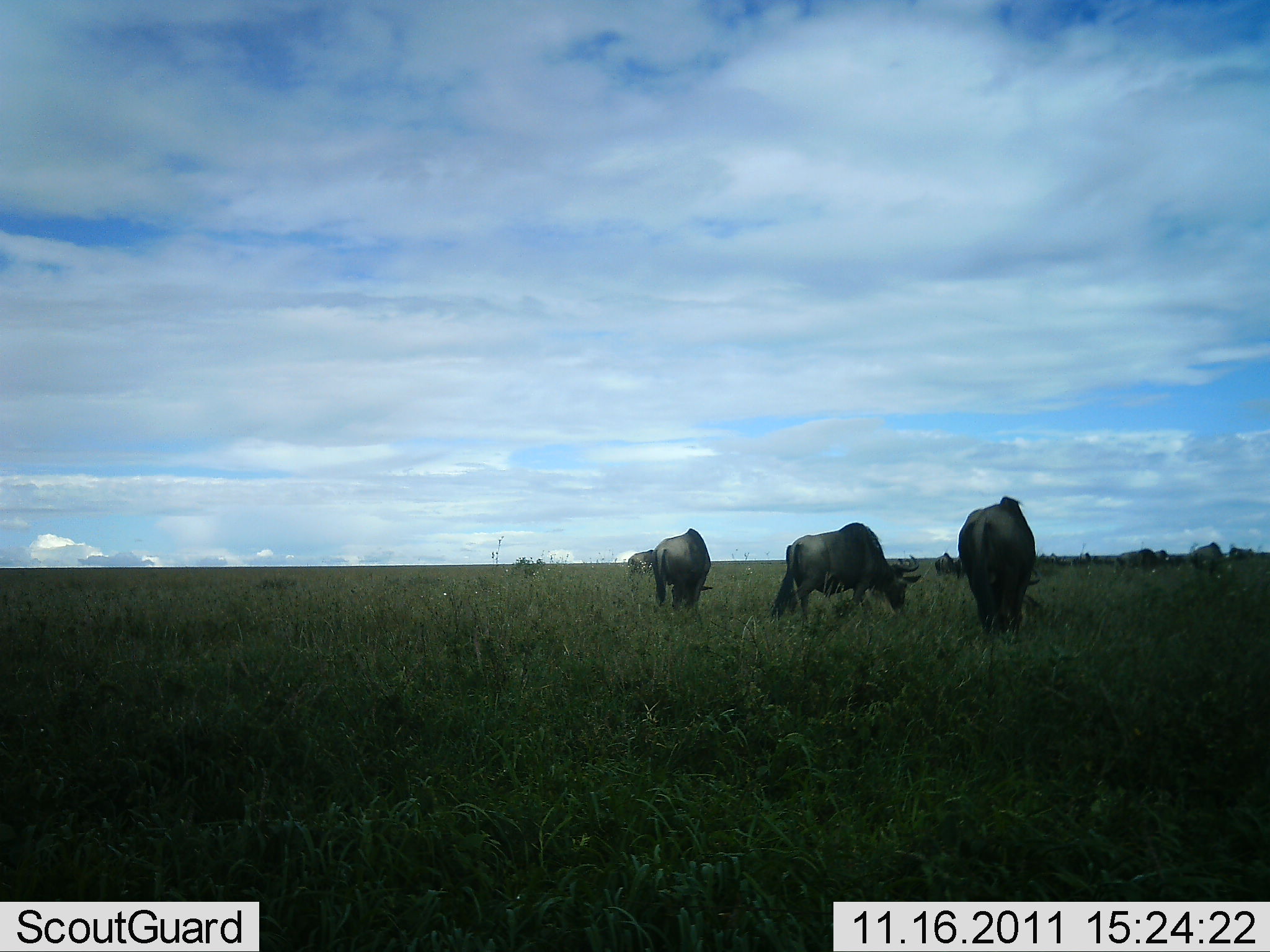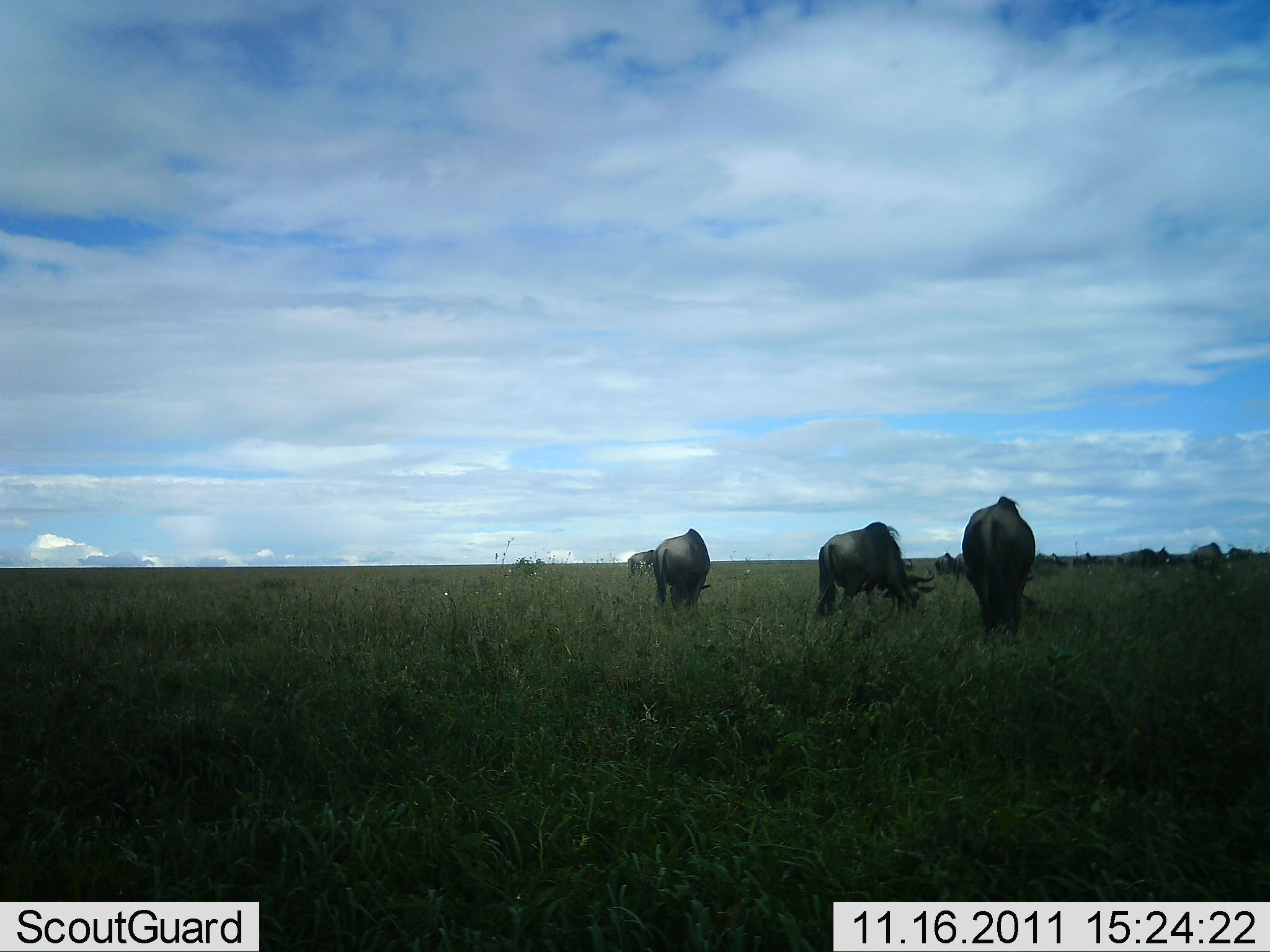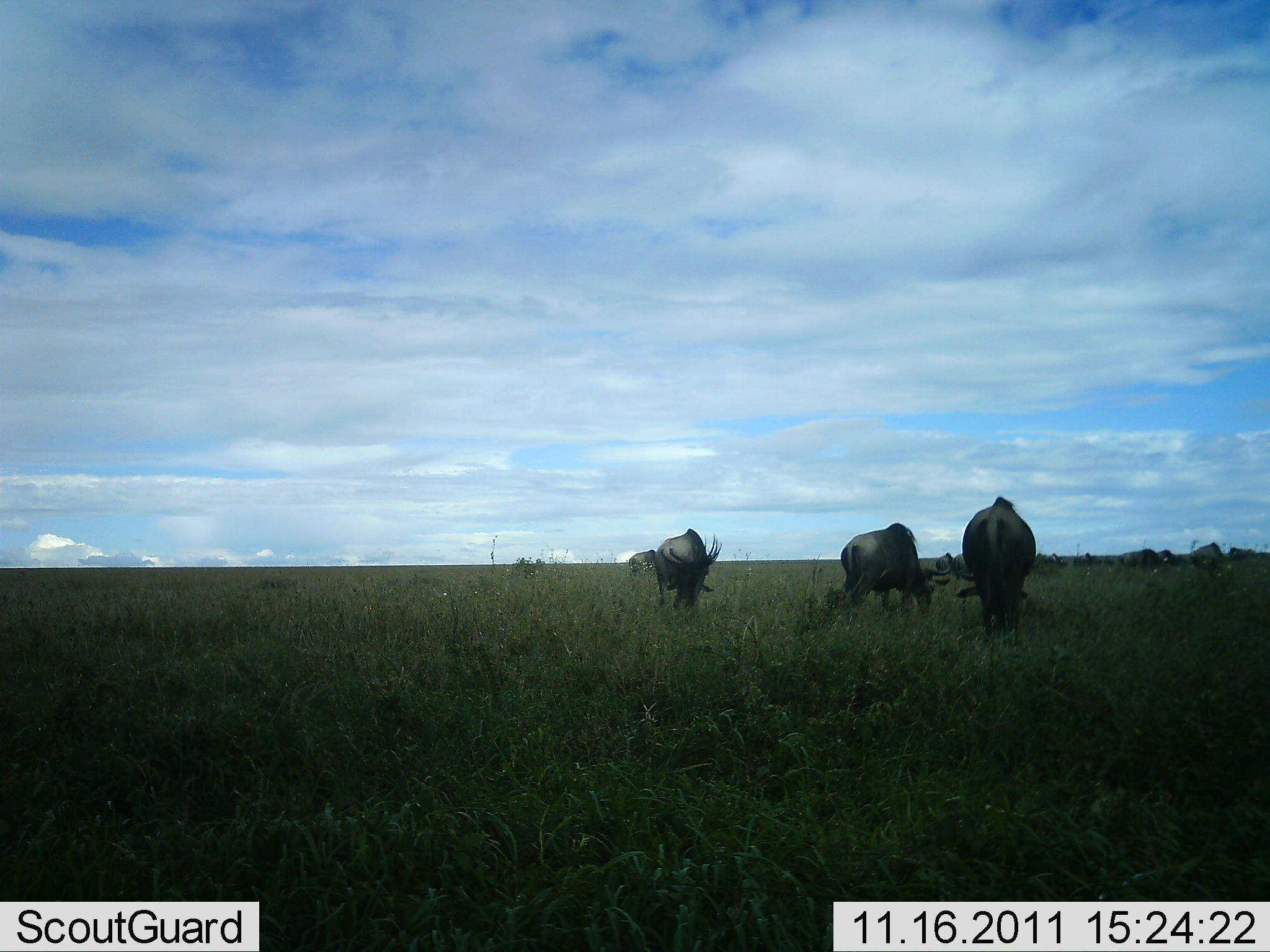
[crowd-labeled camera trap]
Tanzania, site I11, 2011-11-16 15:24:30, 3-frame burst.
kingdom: Animalia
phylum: Chordata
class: Mammalia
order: Artiodactyla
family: Bovidae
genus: Connochaetes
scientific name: Connochaetes taurinus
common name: blue wildebeest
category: wildebeest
Wildebeest (blue wildebeest) (Connochaetes taurinus), count 7. Behavior (volunteer vote fractions): standing 7%, resting 0%, moving 7%, interacting 0%. Young present (vote fraction): 0%. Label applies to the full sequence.